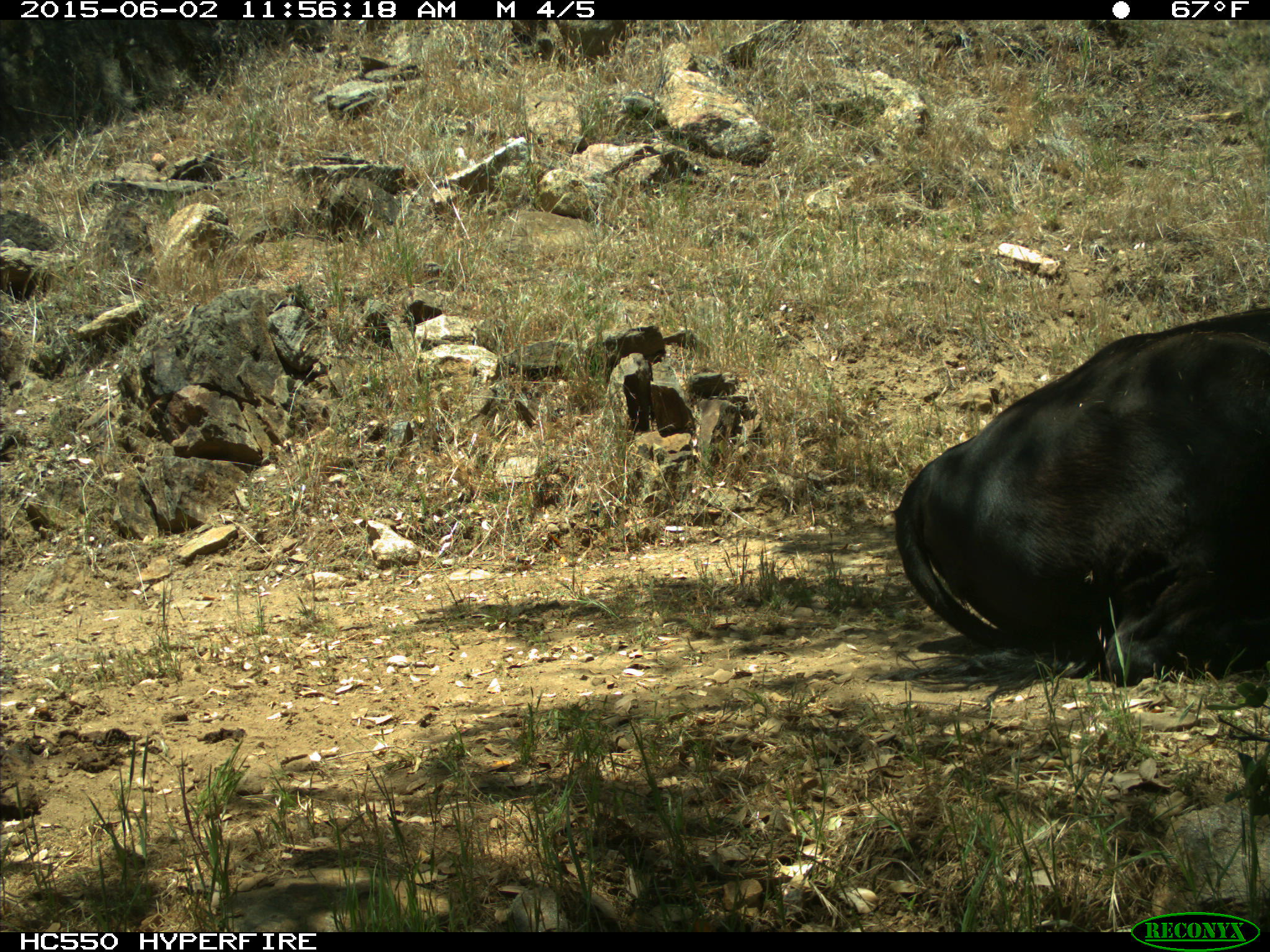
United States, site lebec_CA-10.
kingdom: Animalia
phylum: Chordata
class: Mammalia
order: Artiodactyla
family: Bovidae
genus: Bos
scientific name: Bos taurus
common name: domestic cow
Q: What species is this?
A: Bos taurus (domestic cow).